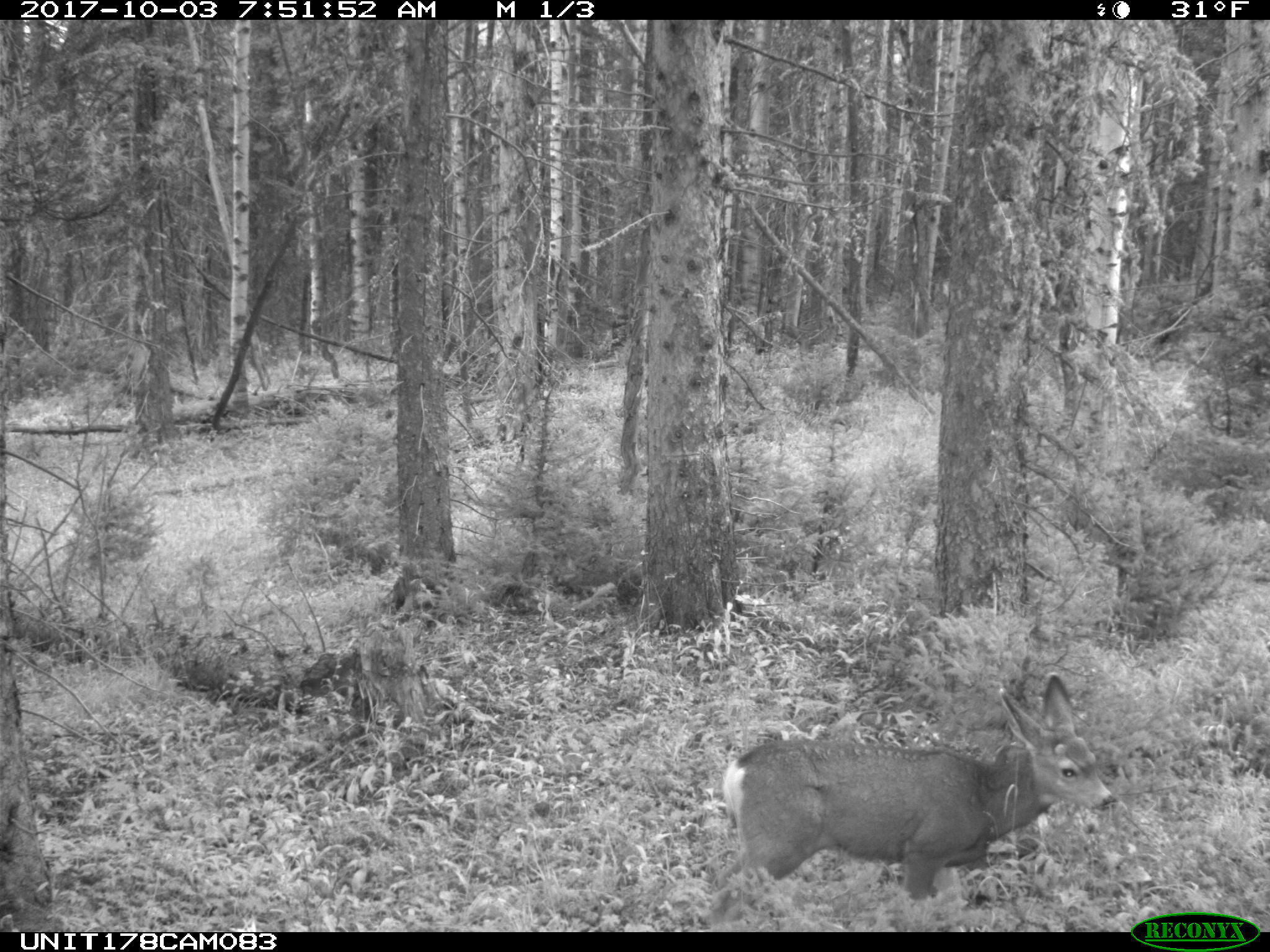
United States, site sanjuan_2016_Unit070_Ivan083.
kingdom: Animalia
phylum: Chordata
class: Mammalia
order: Artiodactyla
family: Cervidae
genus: Odocoileus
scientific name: Odocoileus hemionus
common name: mule deer